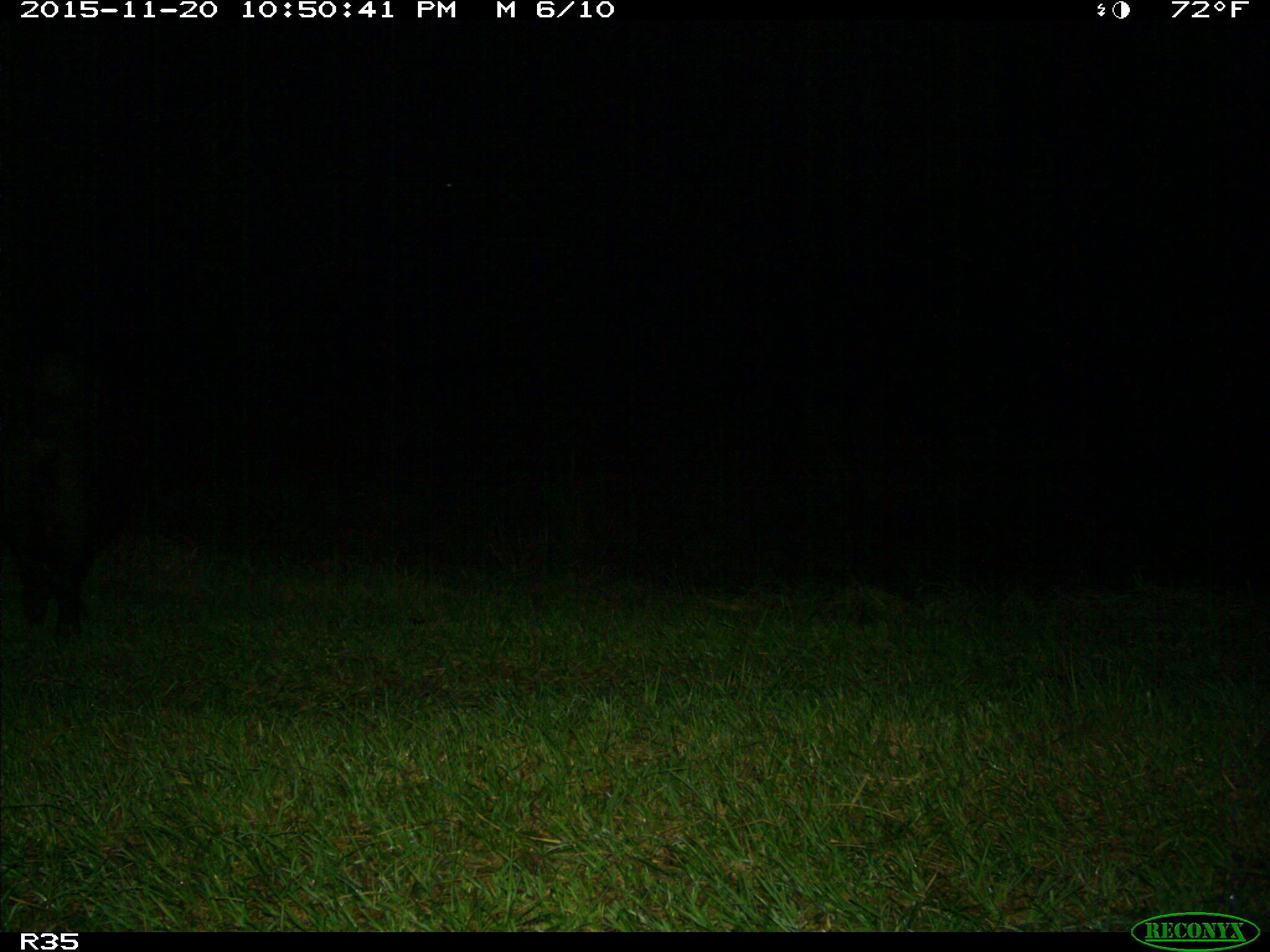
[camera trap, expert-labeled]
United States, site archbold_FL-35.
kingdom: Animalia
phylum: Chordata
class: Mammalia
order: Artiodactyla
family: Suidae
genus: Sus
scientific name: Sus scrofa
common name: wild boar